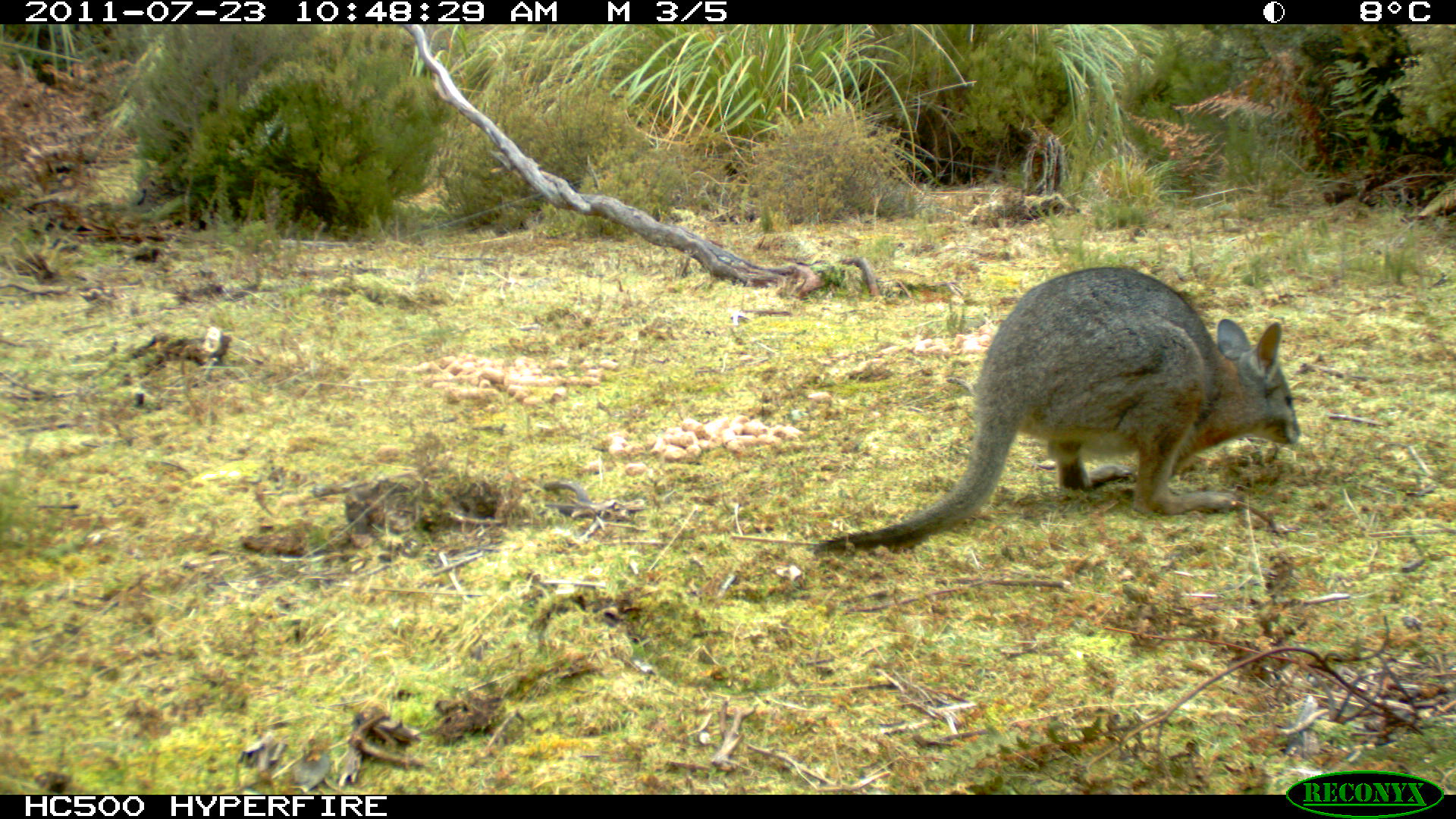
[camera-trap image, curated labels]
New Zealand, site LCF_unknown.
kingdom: Animalia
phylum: Chordata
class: Mammalia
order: Diprotodontia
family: Macropodidae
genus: Notamacropus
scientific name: Notamacropus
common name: wallaby